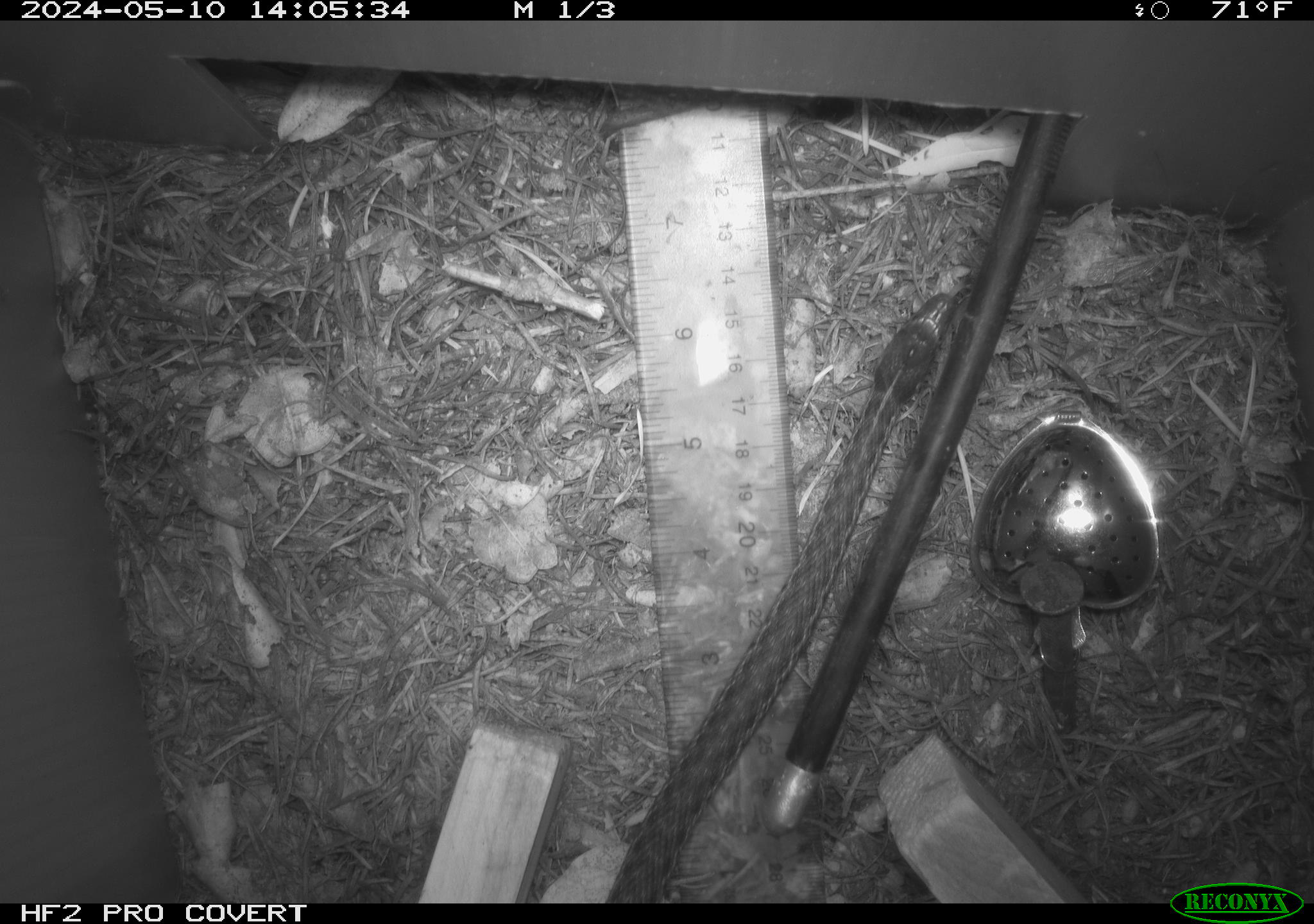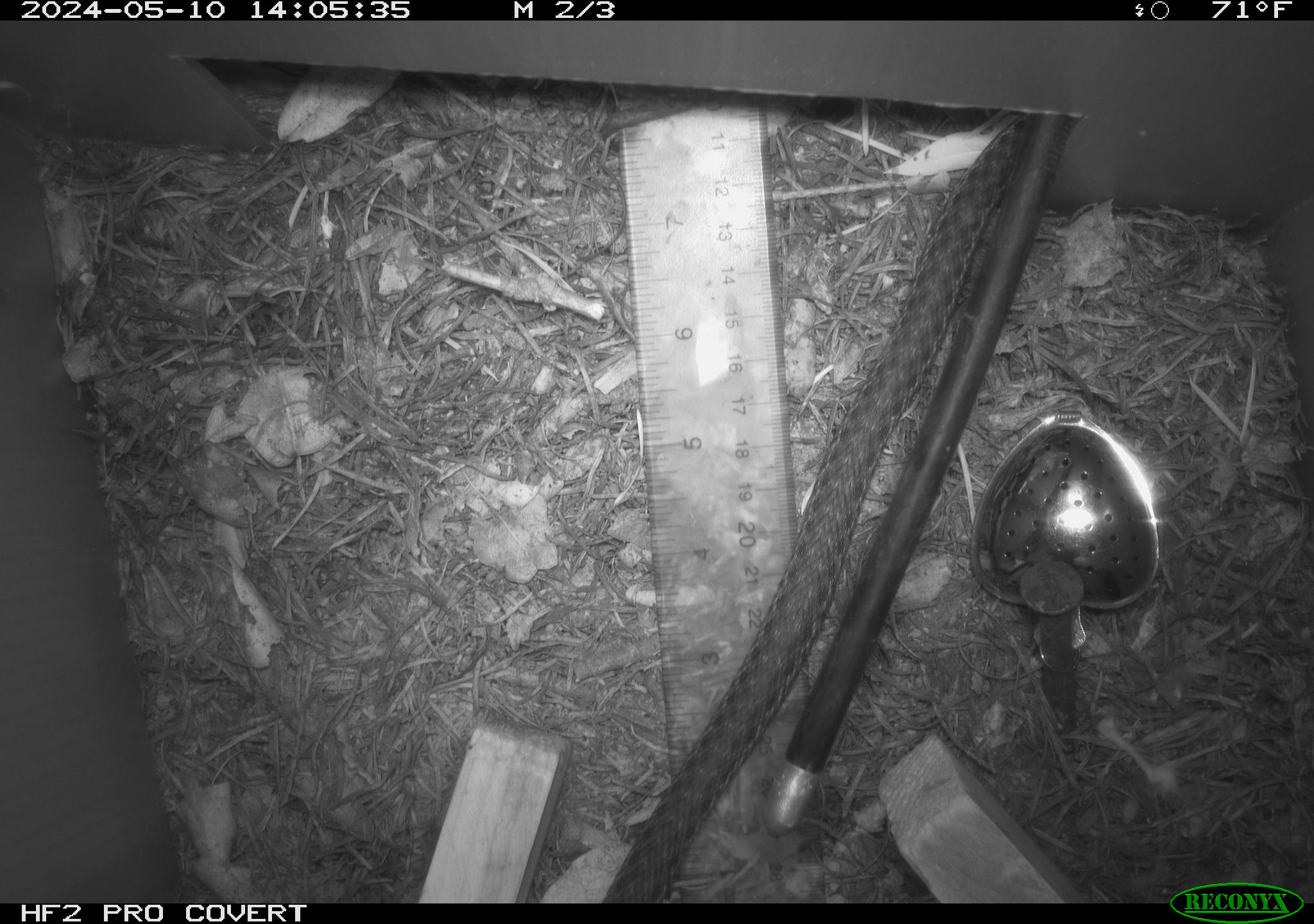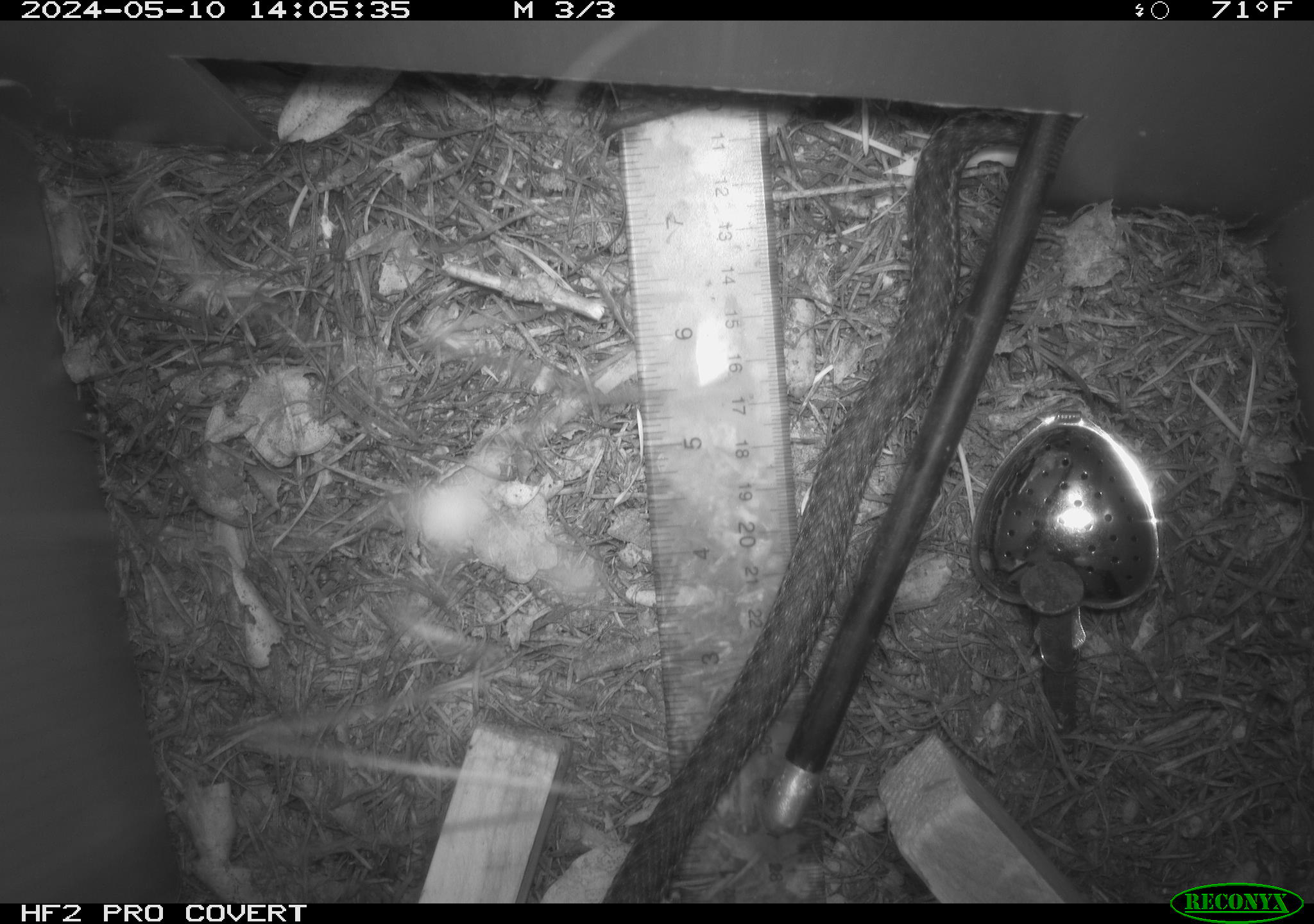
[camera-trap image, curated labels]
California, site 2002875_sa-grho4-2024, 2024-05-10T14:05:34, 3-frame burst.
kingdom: Animalia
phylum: Chordata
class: Reptilia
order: Squamata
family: Colubridae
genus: Thamnophis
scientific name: Thamnophis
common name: american gartersnakes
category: thamnophis species